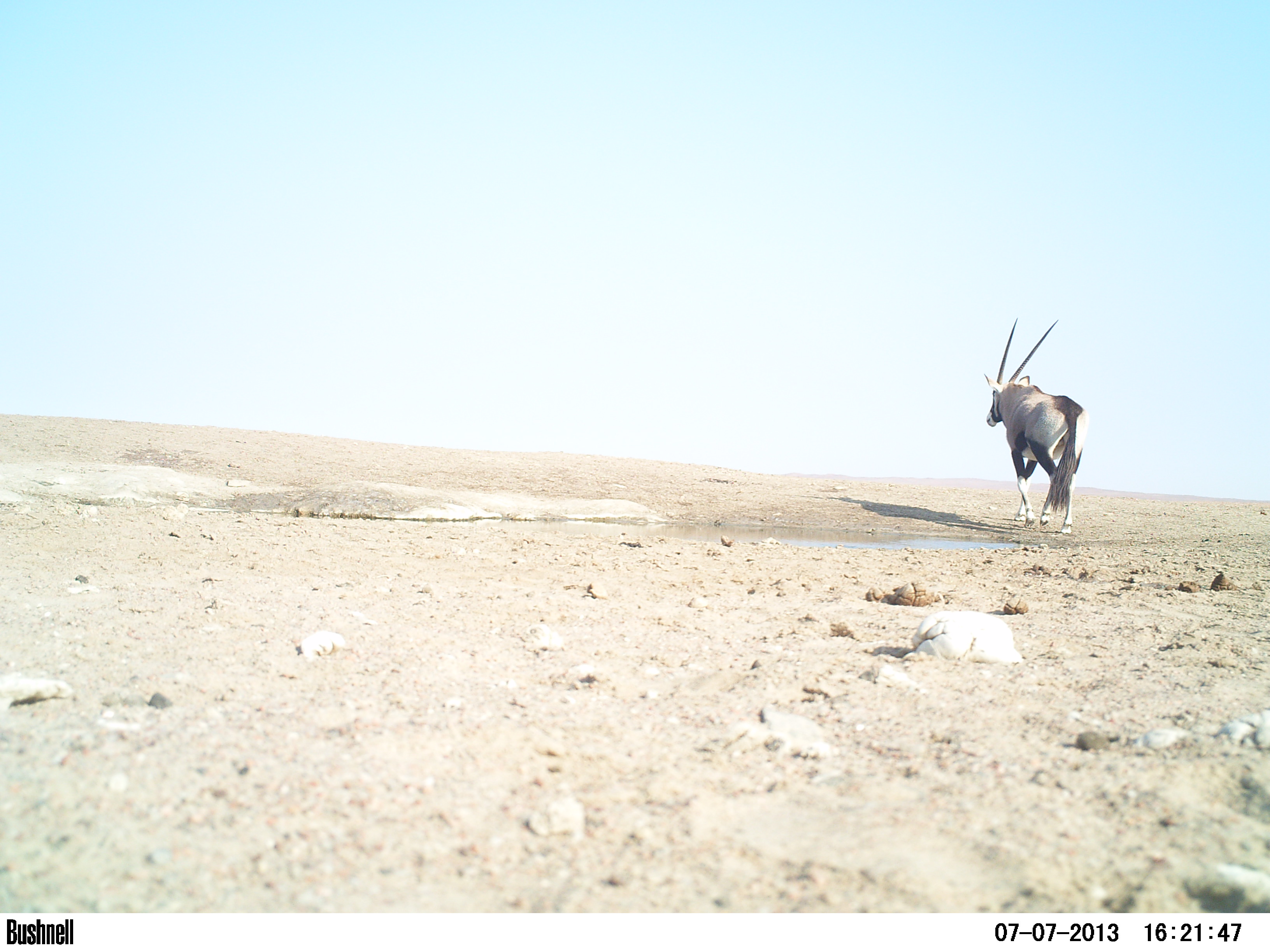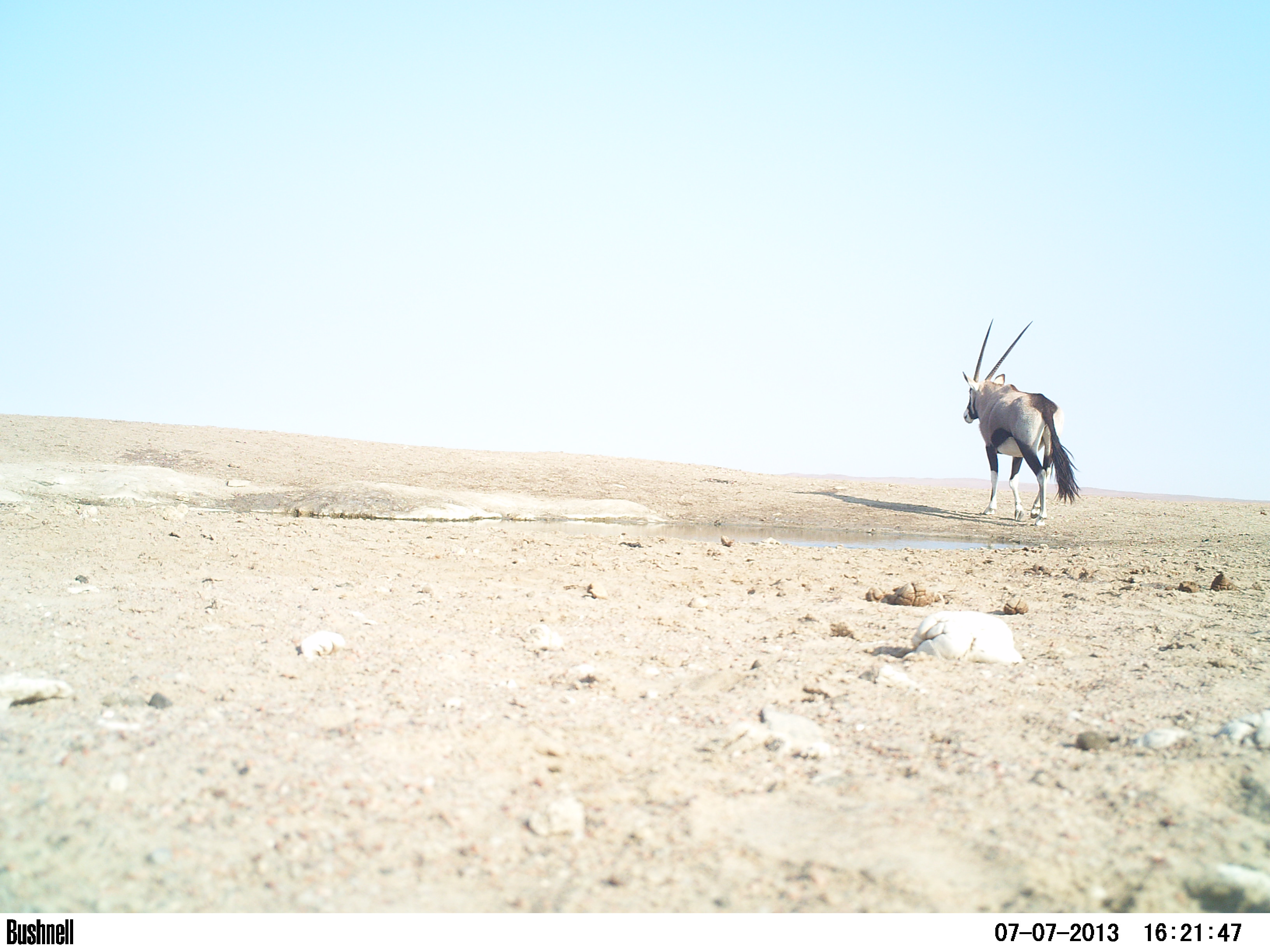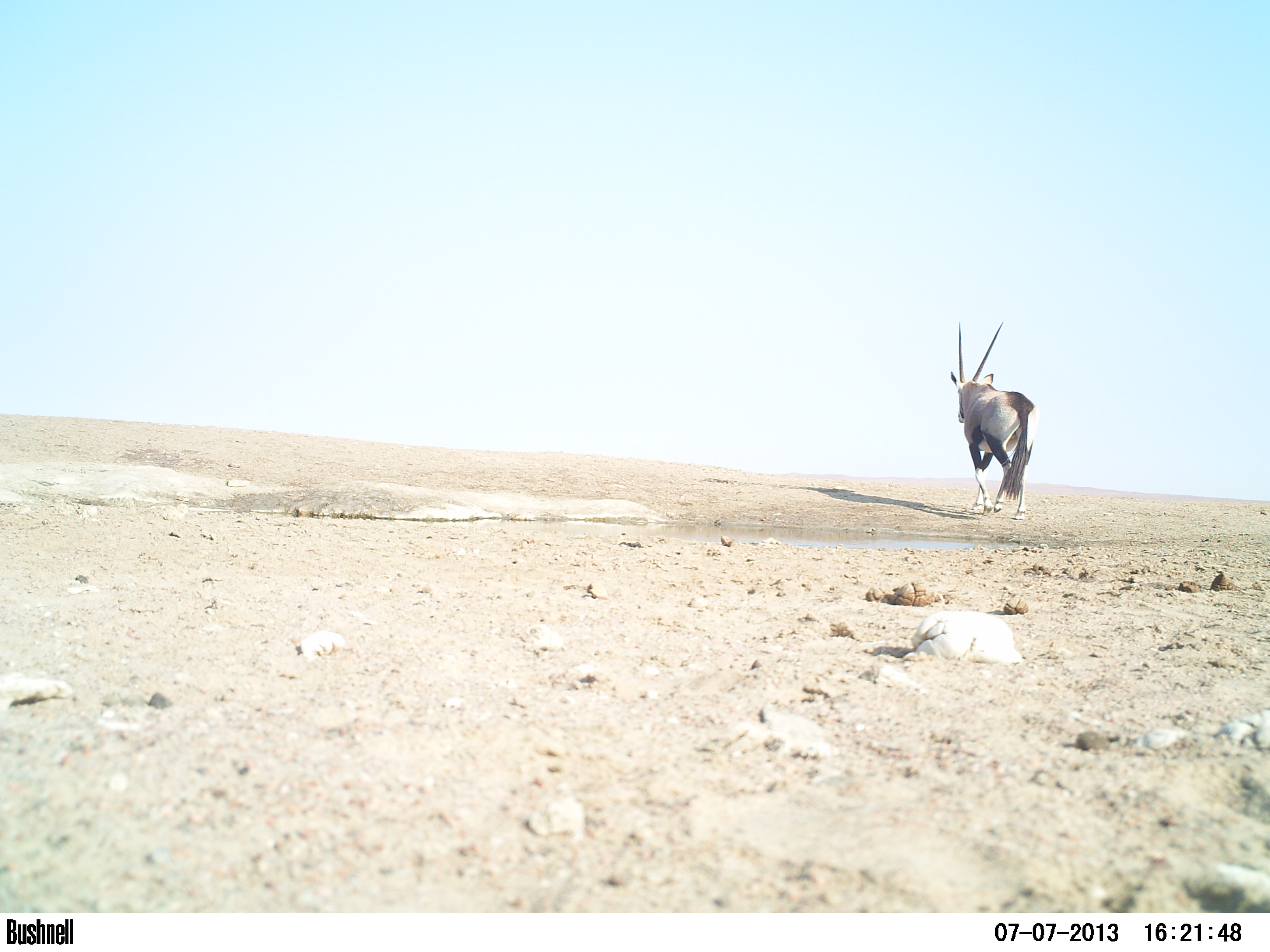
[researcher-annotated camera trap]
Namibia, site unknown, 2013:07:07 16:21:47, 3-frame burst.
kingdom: Animalia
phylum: Chordata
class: Mammalia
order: Artiodactyla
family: Bovidae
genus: Oryx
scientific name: Oryx gazella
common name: gemsbok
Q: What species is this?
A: Oryx gazella (gemsbok).